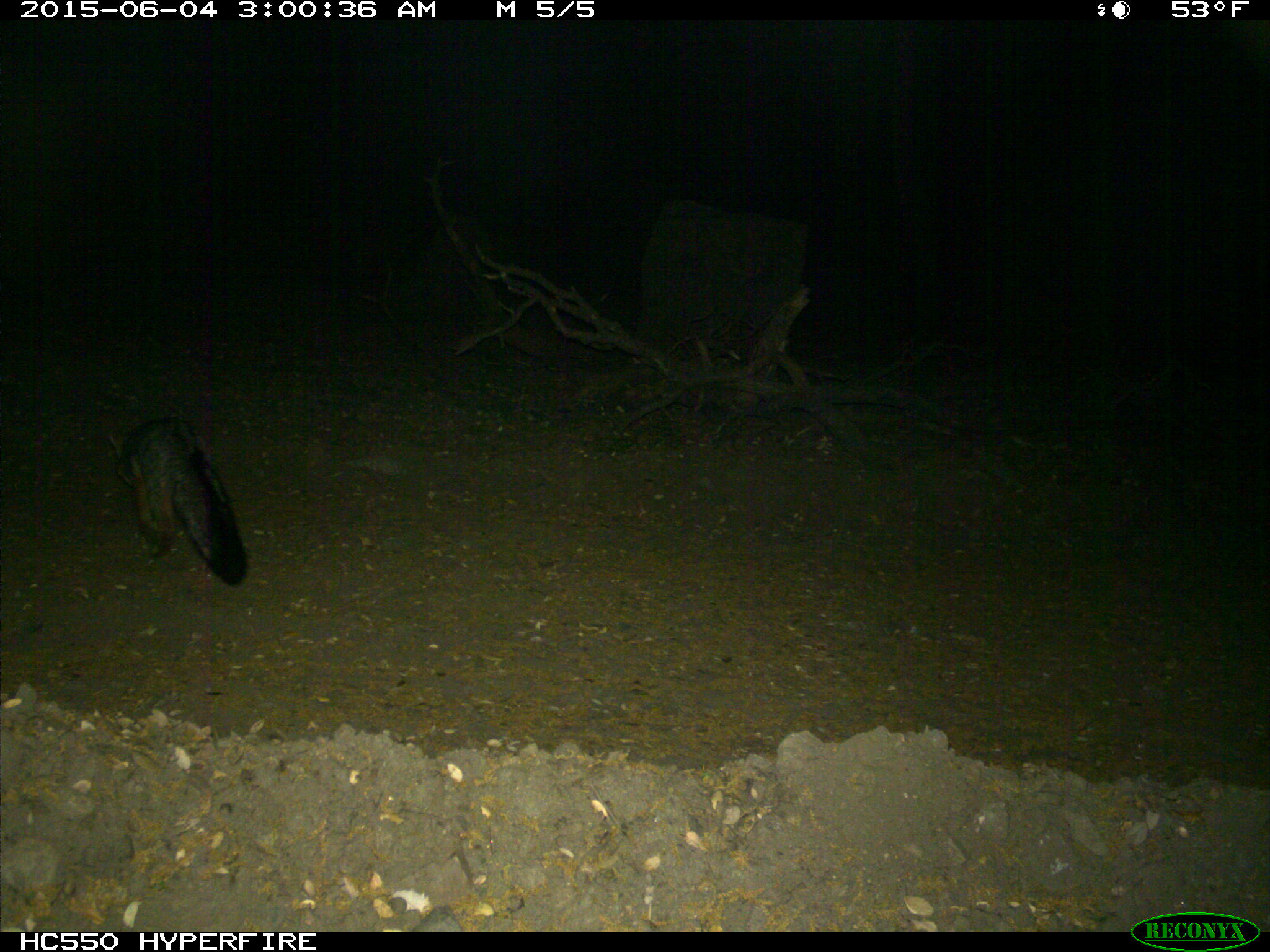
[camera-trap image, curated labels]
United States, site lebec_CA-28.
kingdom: Animalia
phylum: Chordata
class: Mammalia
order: Carnivora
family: Canidae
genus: Urocyon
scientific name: Urocyon cinereoargenteus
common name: gray fox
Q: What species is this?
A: Urocyon cinereoargenteus (gray fox).